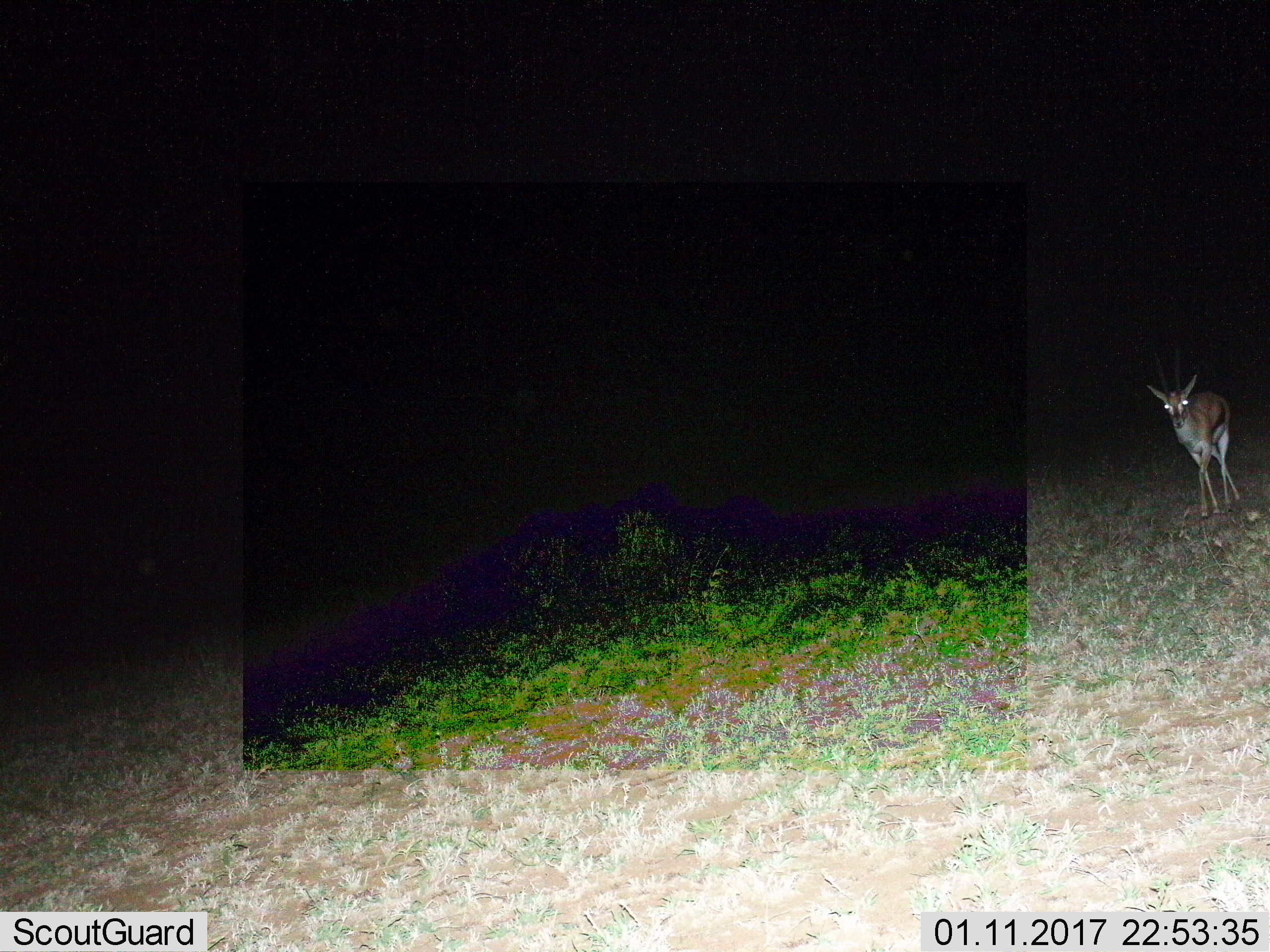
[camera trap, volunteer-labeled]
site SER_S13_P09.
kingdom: Animalia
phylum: Chordata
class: Mammalia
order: Artiodactyla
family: Bovidae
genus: Eudorcas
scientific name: Eudorcas thomsonii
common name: thomson's gazelle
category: gazellethomsons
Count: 1.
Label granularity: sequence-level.